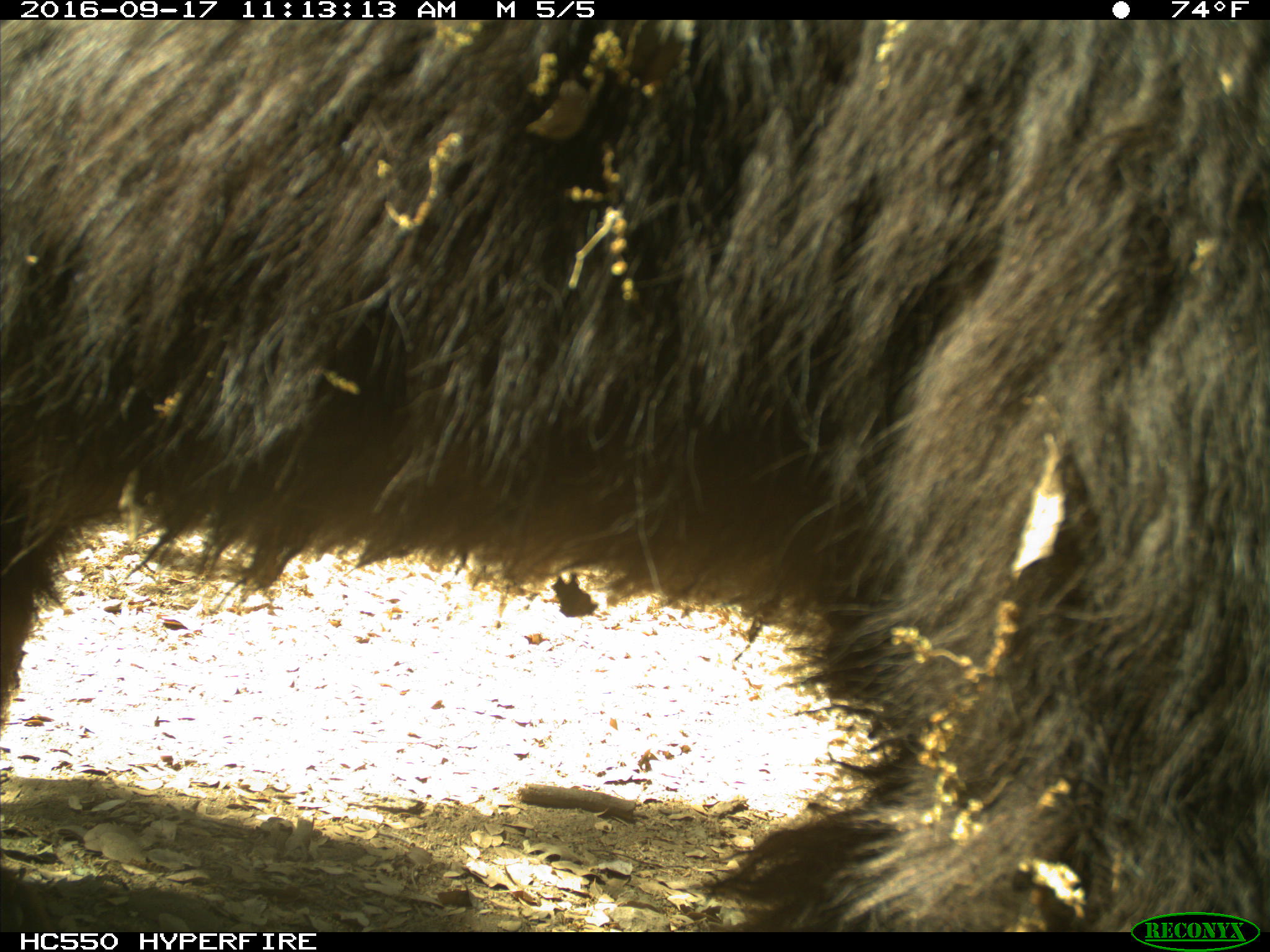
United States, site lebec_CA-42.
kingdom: Animalia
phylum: Chordata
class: Mammalia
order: Carnivora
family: Ursidae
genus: Ursus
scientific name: Ursus americanus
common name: american black bear